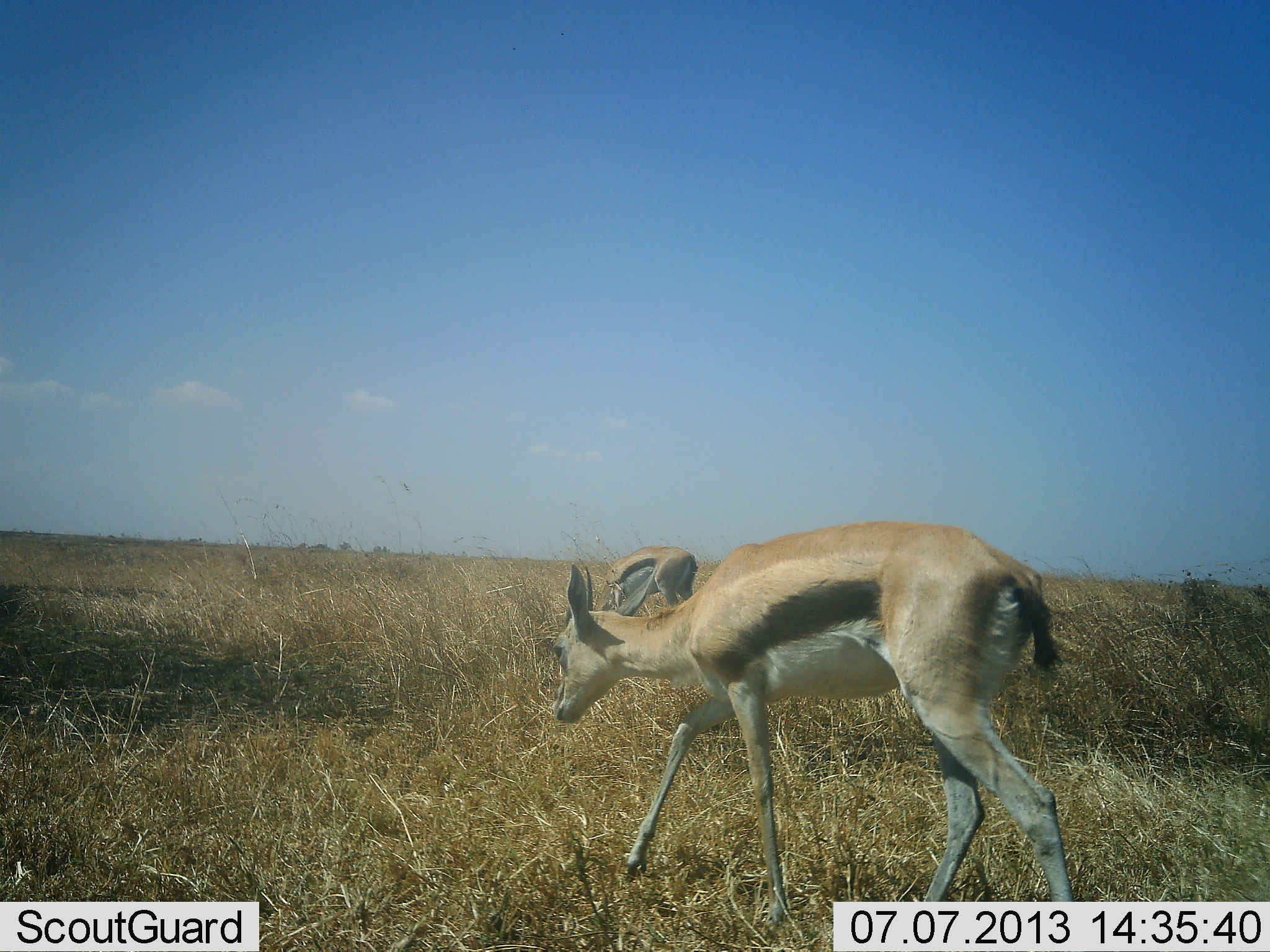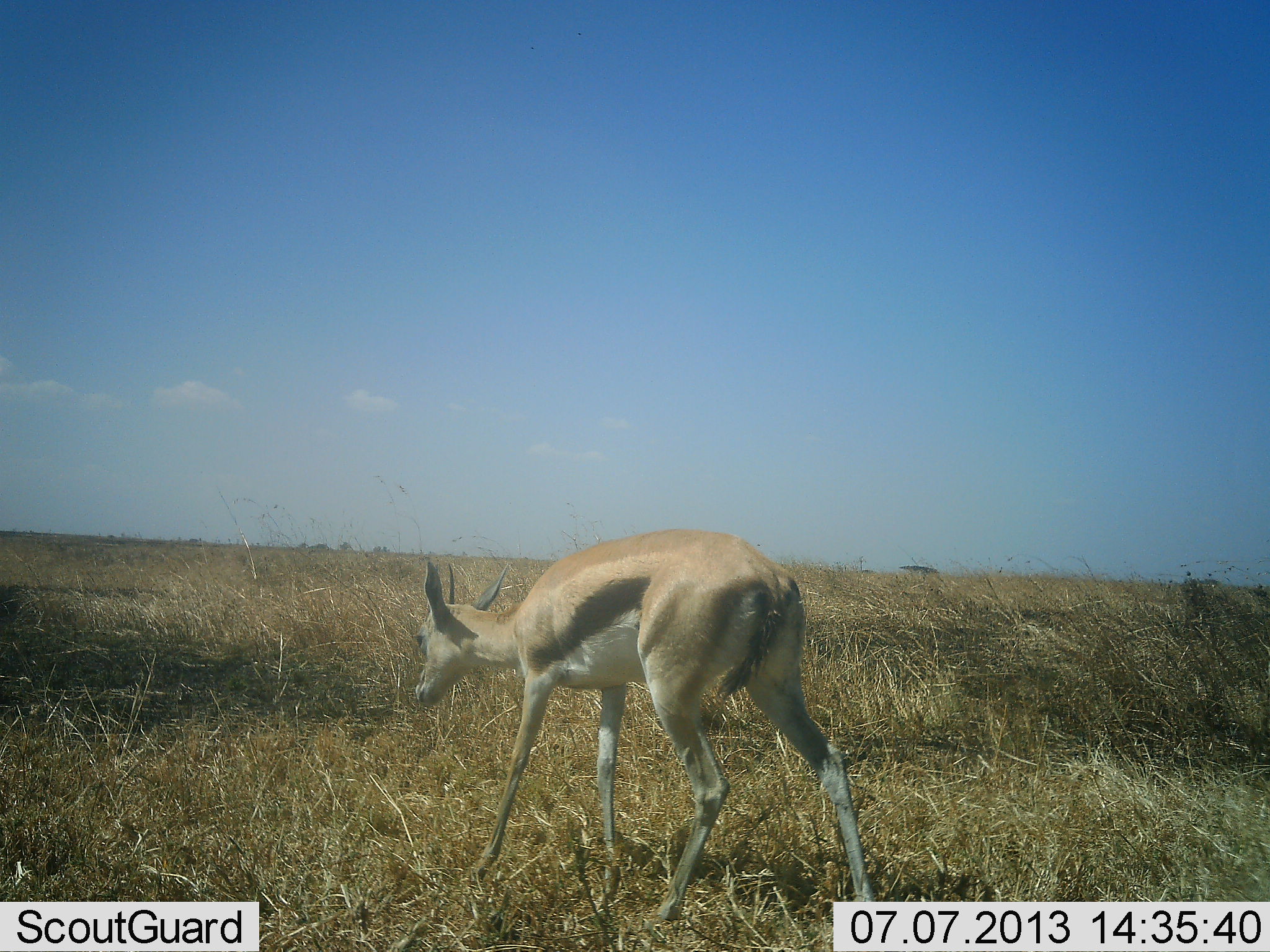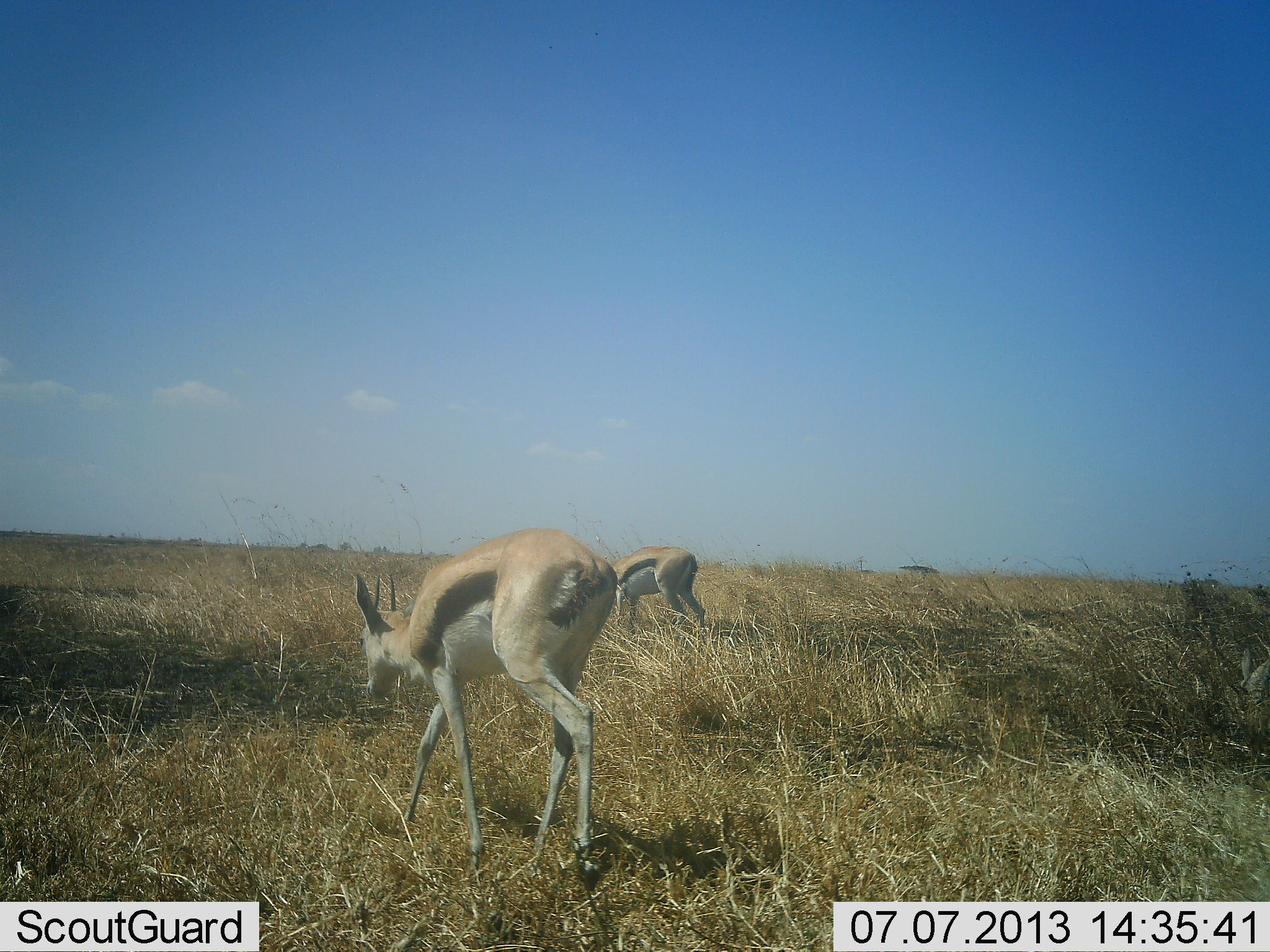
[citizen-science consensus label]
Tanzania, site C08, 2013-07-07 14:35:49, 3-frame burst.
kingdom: Animalia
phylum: Chordata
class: Mammalia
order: Artiodactyla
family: Bovidae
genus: Eudorcas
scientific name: Eudorcas thomsonii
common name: thomson's gazelle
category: gazellethomsons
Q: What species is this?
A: Gazellethomsons (thomson's gazelle) (Eudorcas thomsonii).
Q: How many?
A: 2.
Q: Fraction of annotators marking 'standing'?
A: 27%.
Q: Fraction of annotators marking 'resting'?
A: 3%.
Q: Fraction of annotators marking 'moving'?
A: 67%.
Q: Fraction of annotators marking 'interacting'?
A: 0%.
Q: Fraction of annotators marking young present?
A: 0%.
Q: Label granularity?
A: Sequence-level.